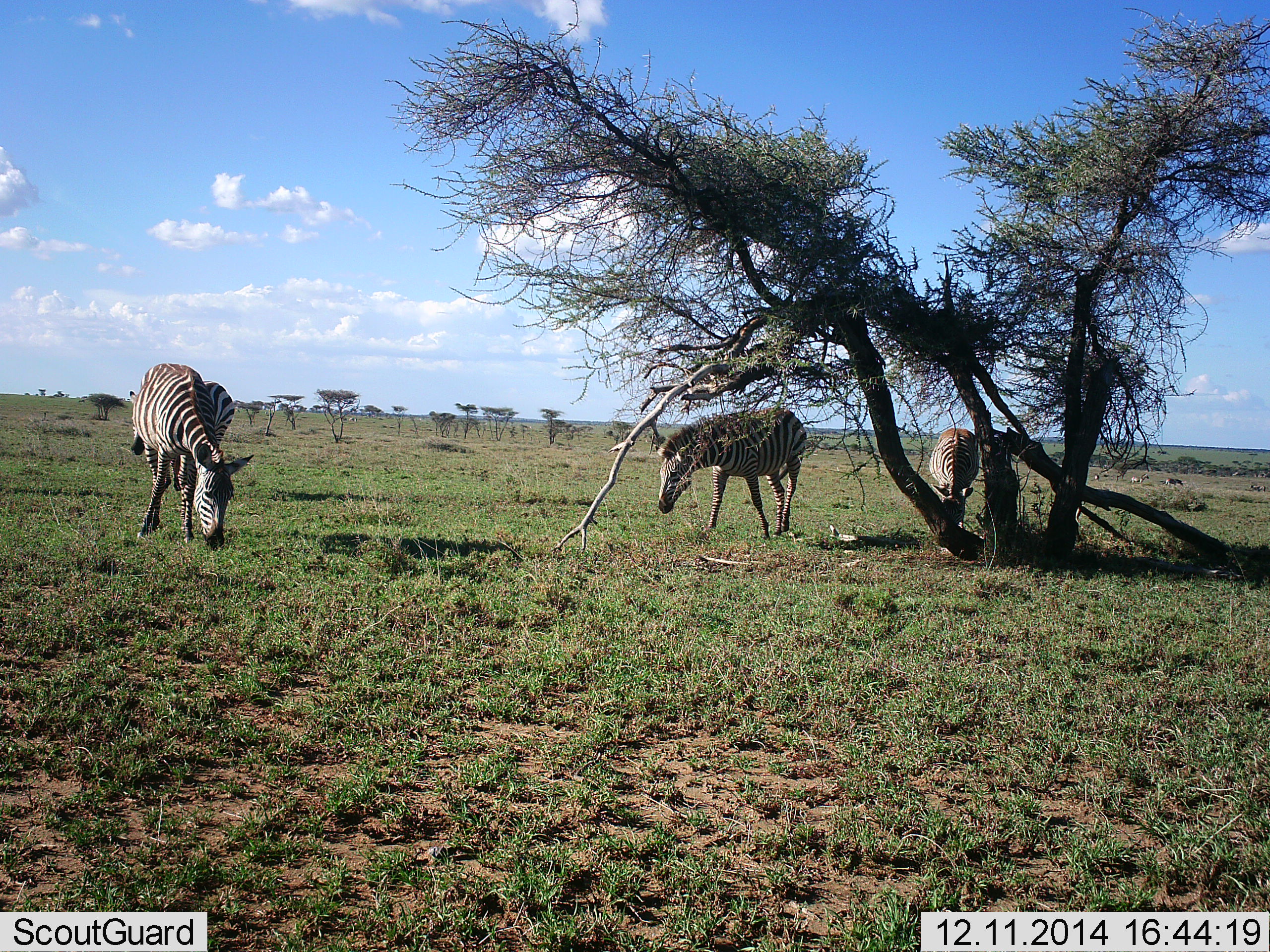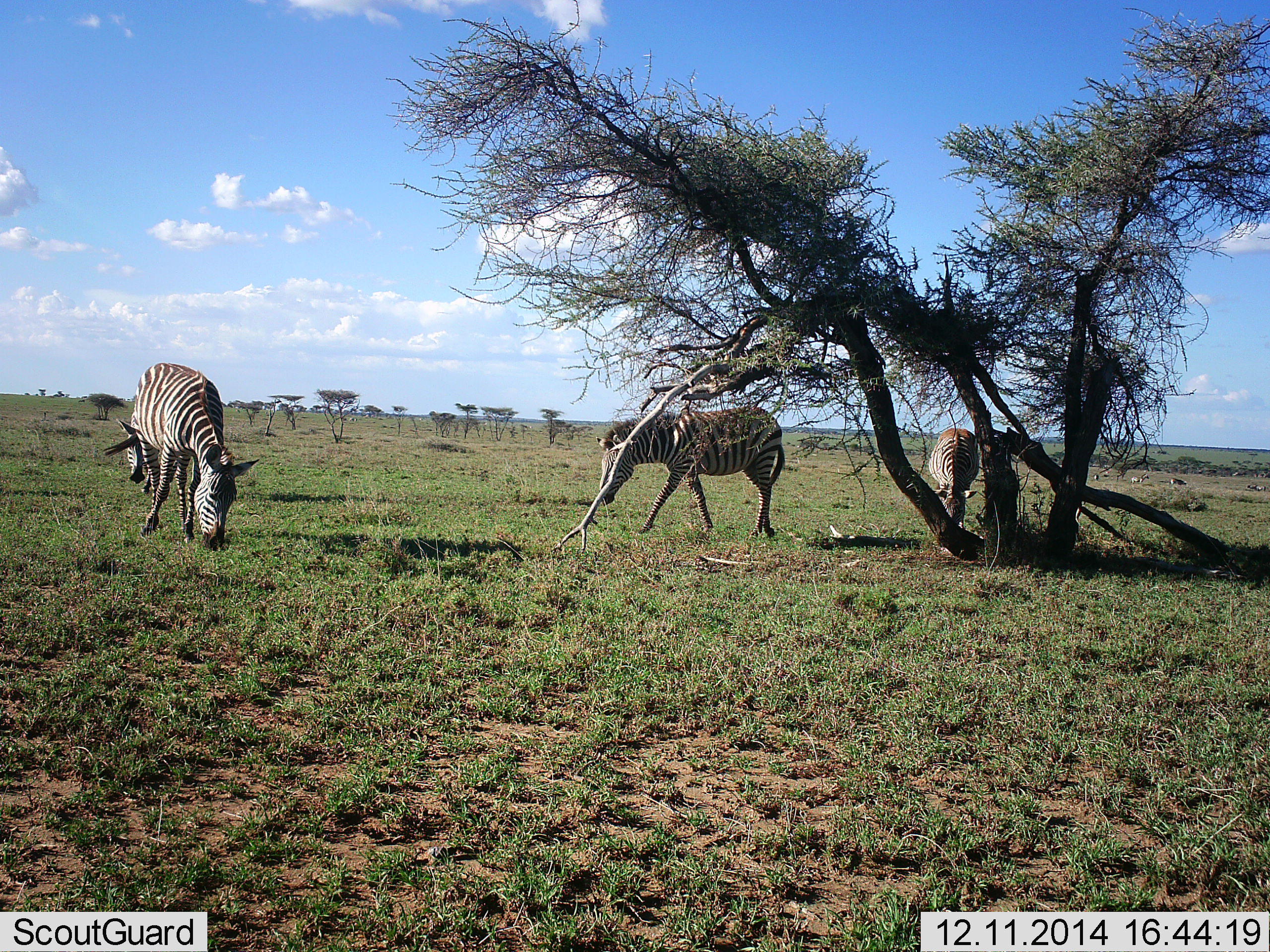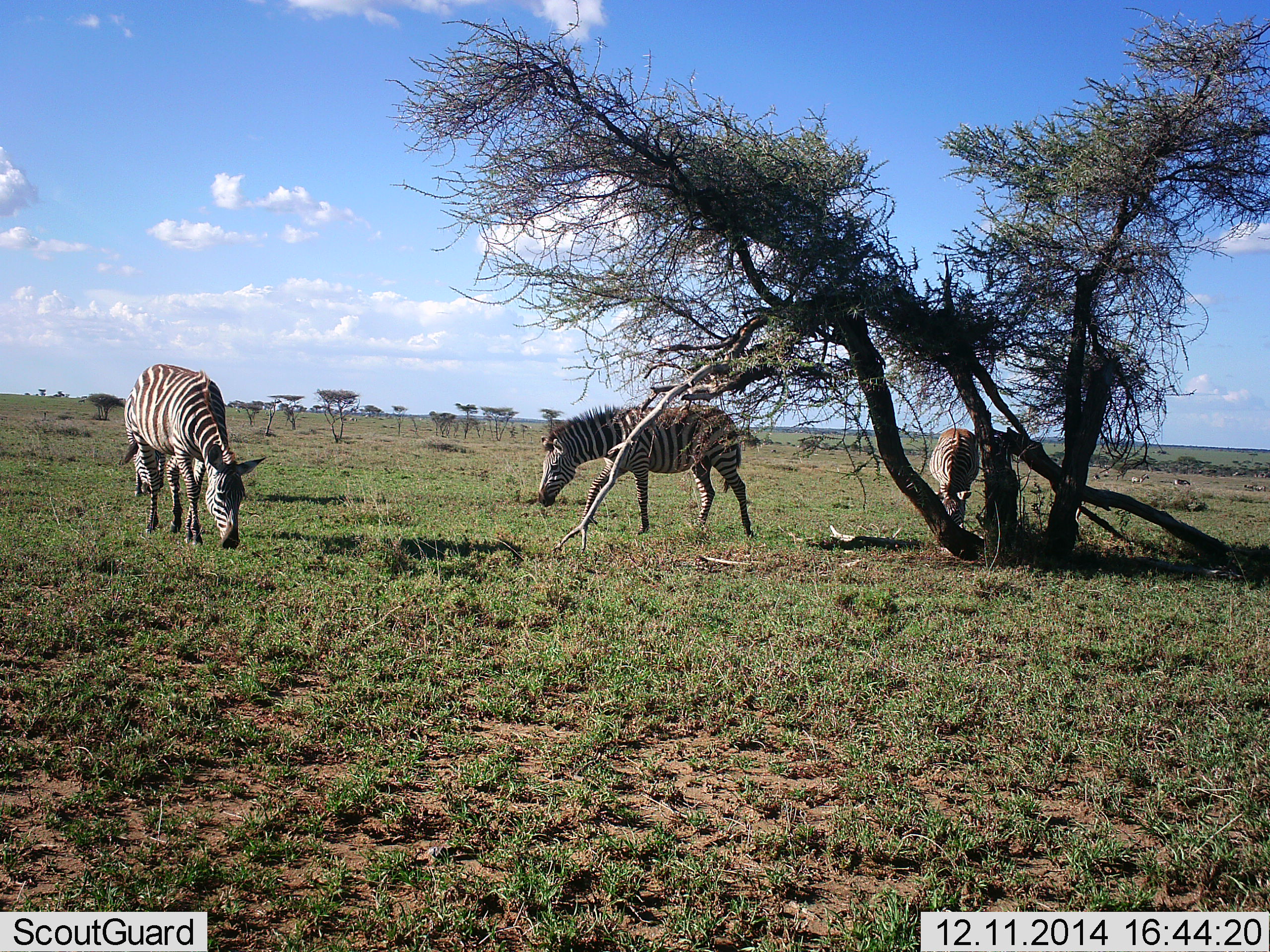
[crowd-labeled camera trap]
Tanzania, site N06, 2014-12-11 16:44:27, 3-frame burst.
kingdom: Animalia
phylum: Chordata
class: Mammalia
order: Perissodactyla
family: Equidae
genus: Equus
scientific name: Equus quagga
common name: plains zebra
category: zebra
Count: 4.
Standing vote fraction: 20%.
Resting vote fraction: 0%.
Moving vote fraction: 40%.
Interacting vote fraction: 0%.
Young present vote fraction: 0%.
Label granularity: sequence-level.